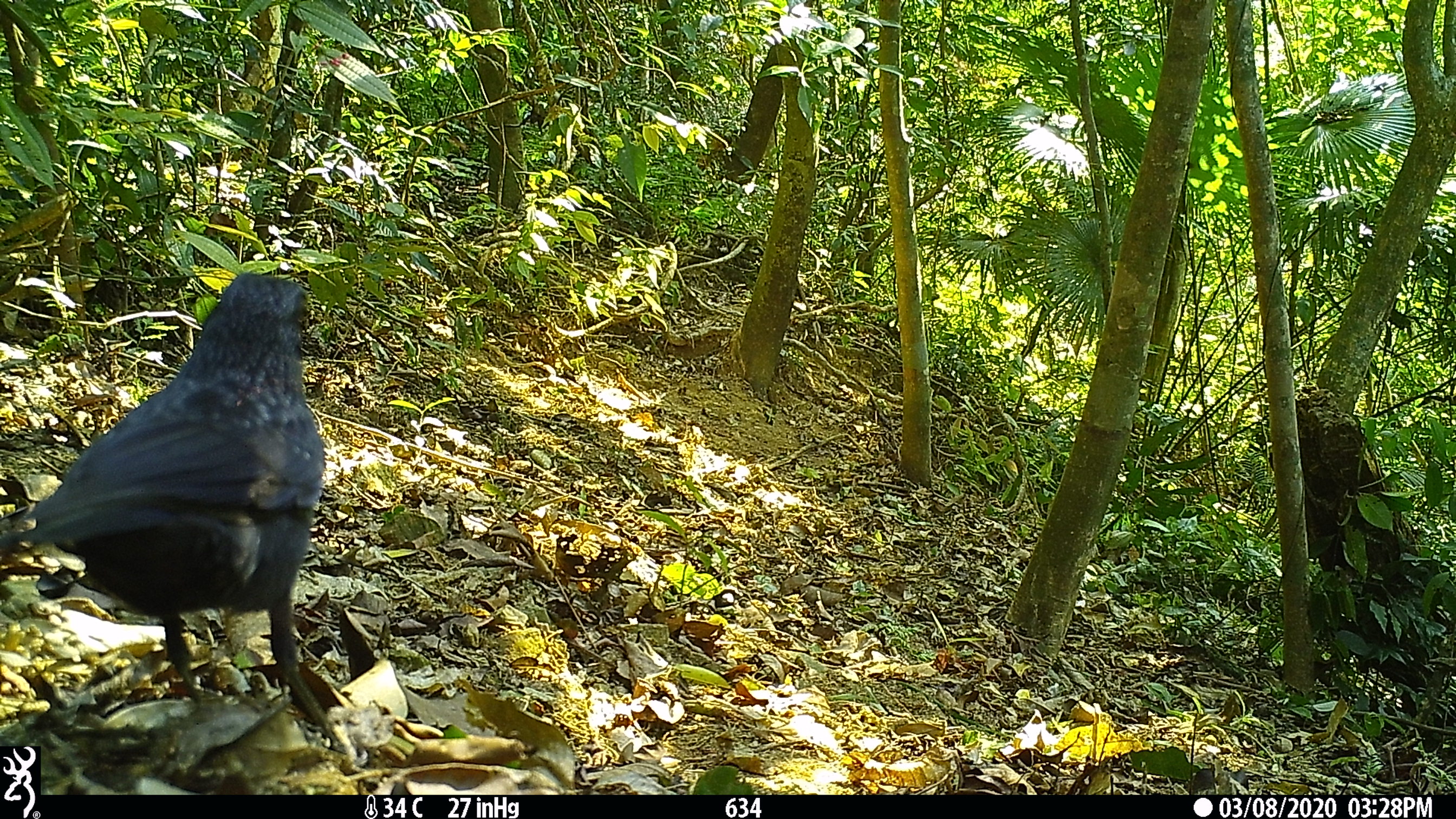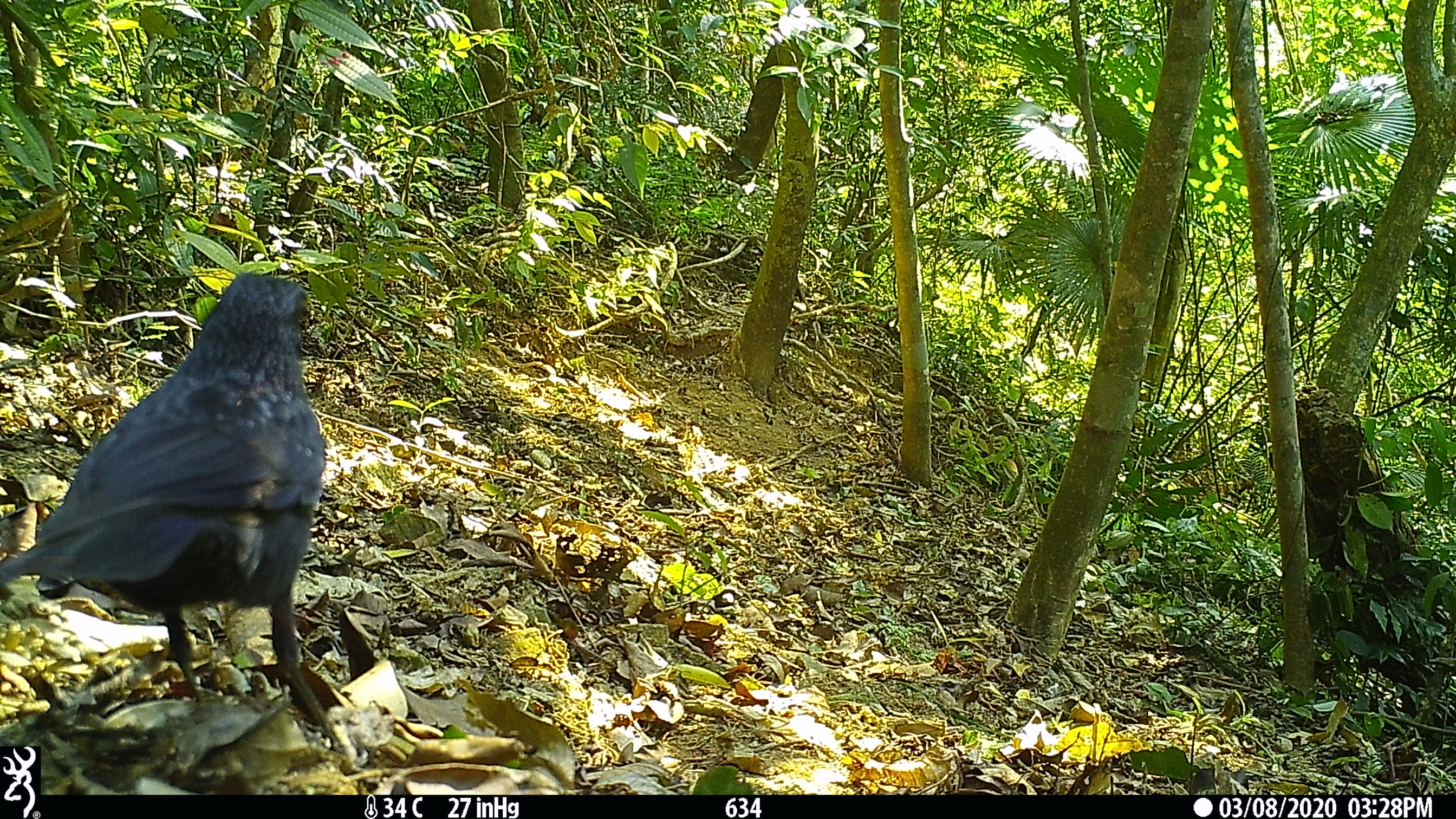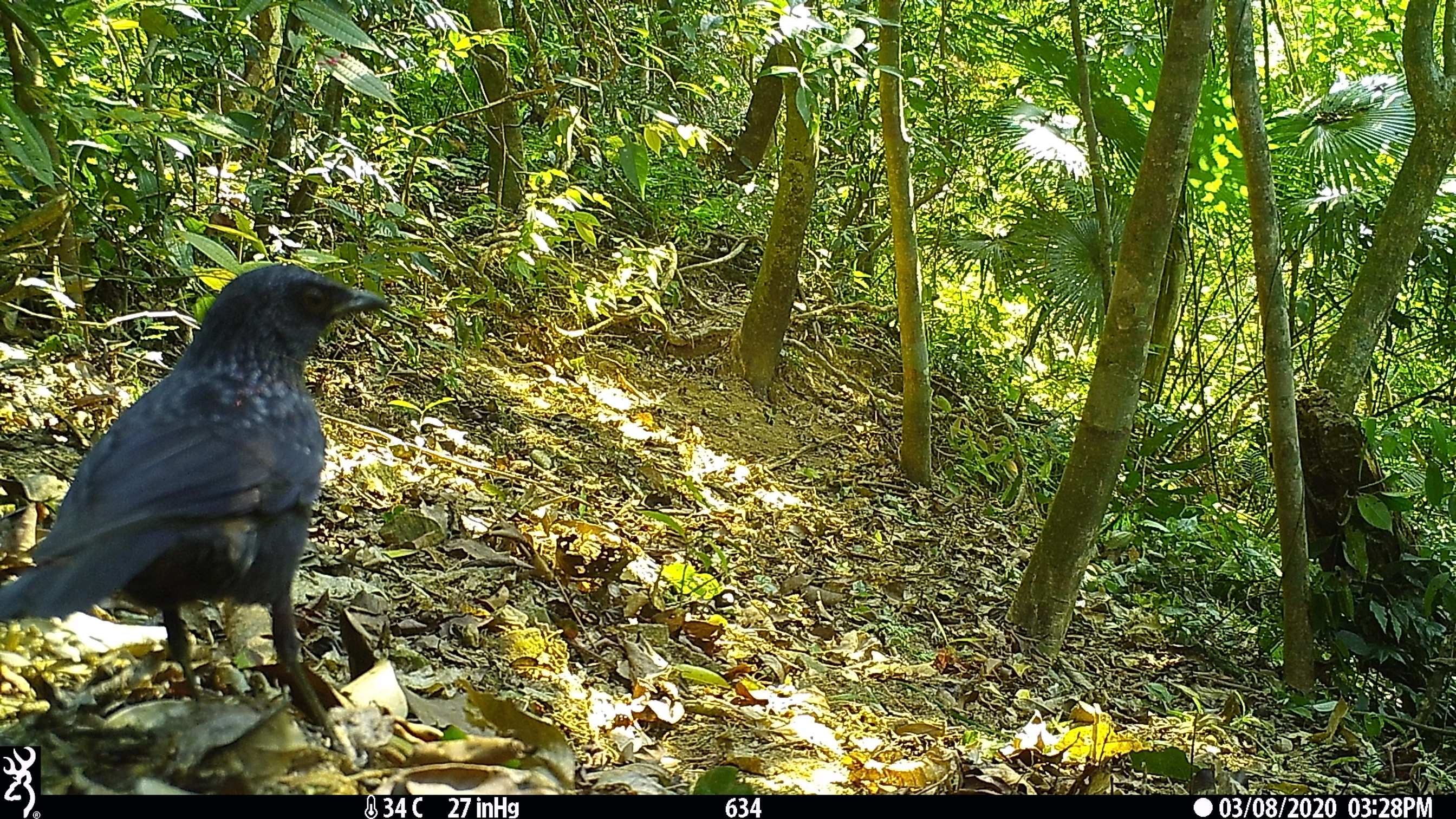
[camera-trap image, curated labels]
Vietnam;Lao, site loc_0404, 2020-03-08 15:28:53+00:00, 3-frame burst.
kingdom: Animalia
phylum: Chordata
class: Aves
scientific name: Aves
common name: bird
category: unidentified bird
Unidentified bird (bird) (Aves). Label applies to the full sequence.